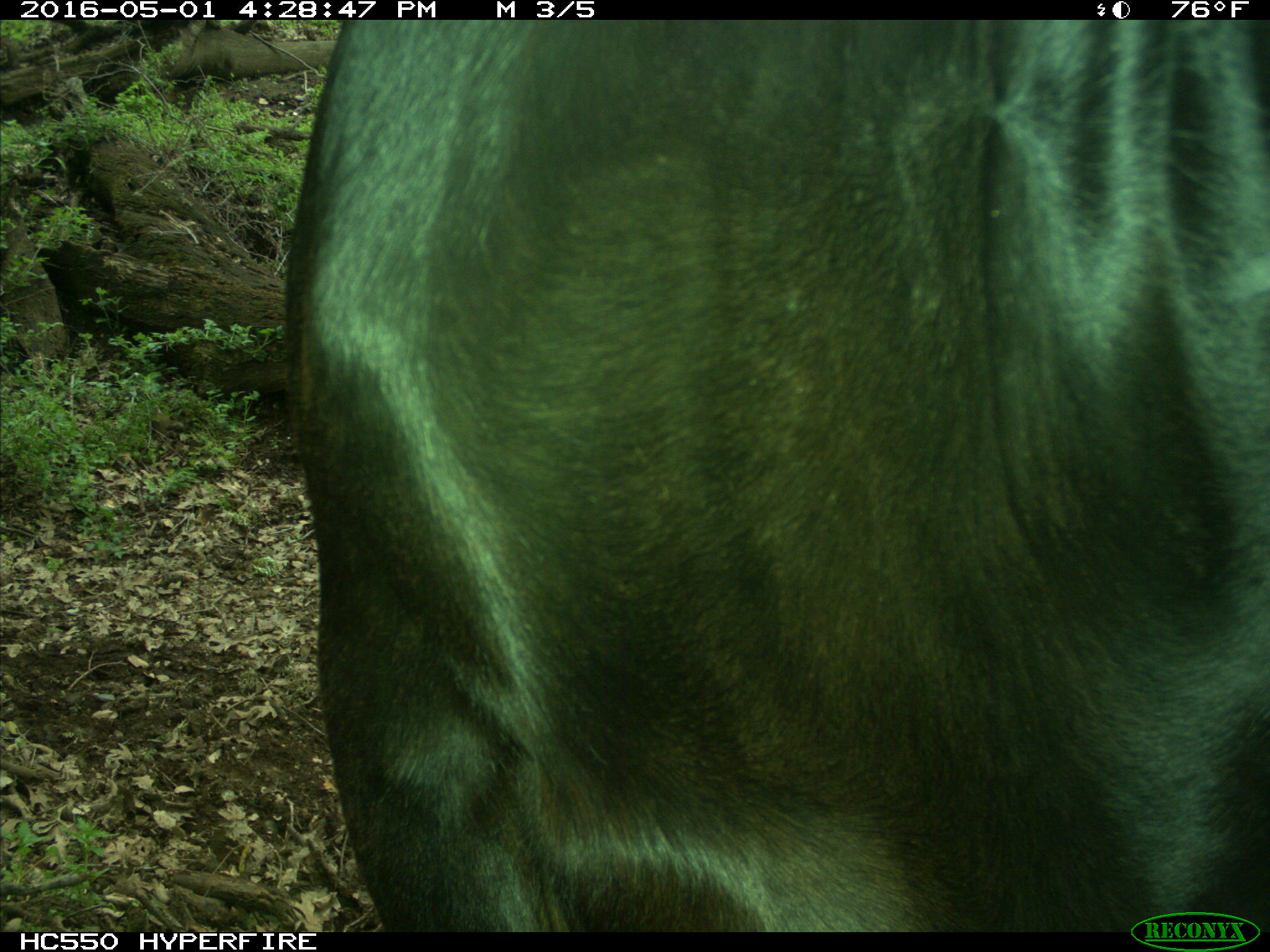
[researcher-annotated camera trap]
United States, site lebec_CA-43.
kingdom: Animalia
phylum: Chordata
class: Mammalia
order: Artiodactyla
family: Bovidae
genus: Bos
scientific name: Bos taurus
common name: domestic cow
Bos taurus (domestic cow).